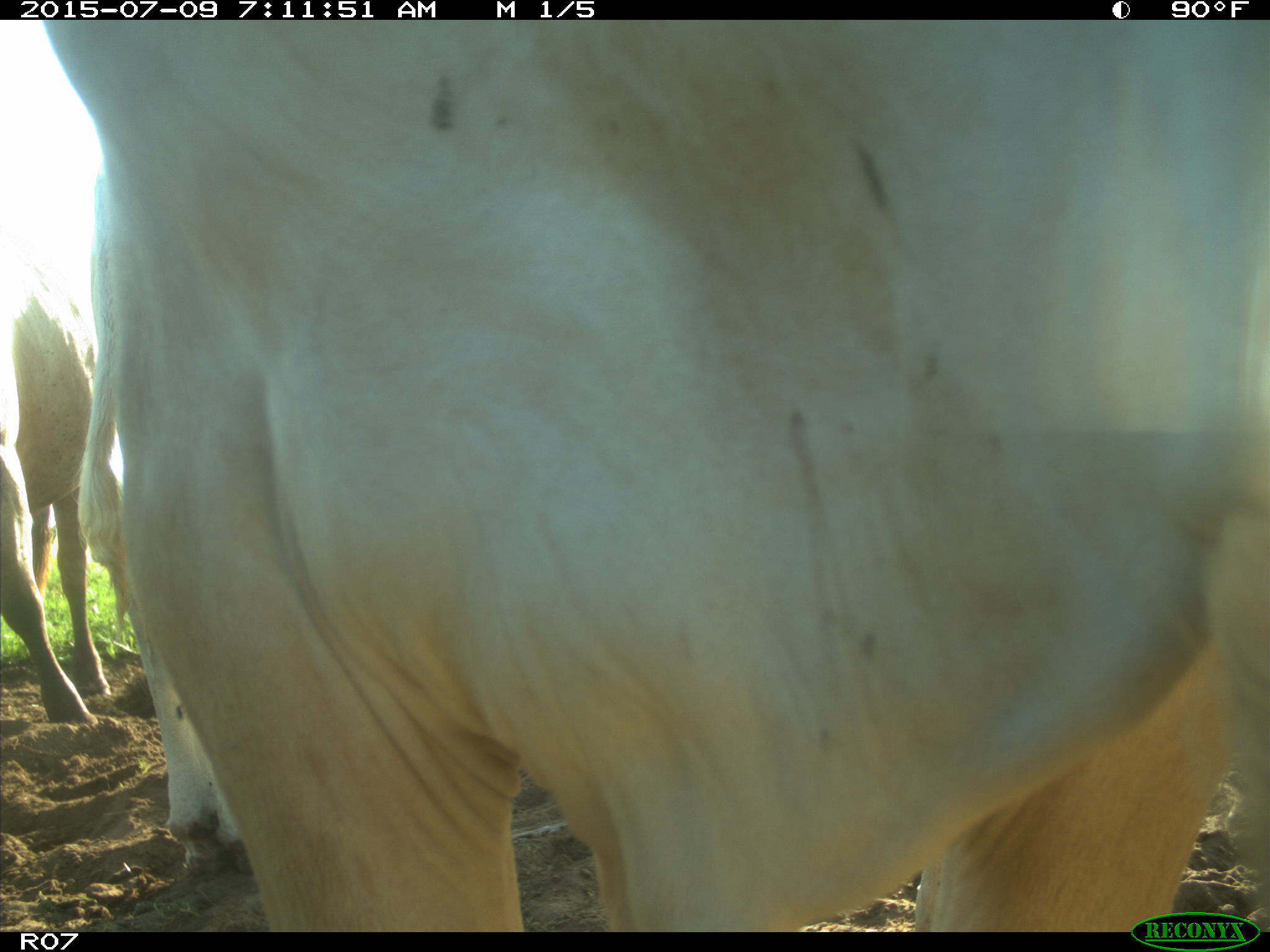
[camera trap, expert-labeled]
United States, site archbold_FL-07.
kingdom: Animalia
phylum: Chordata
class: Mammalia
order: Artiodactyla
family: Bovidae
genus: Bos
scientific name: Bos taurus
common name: domestic cow